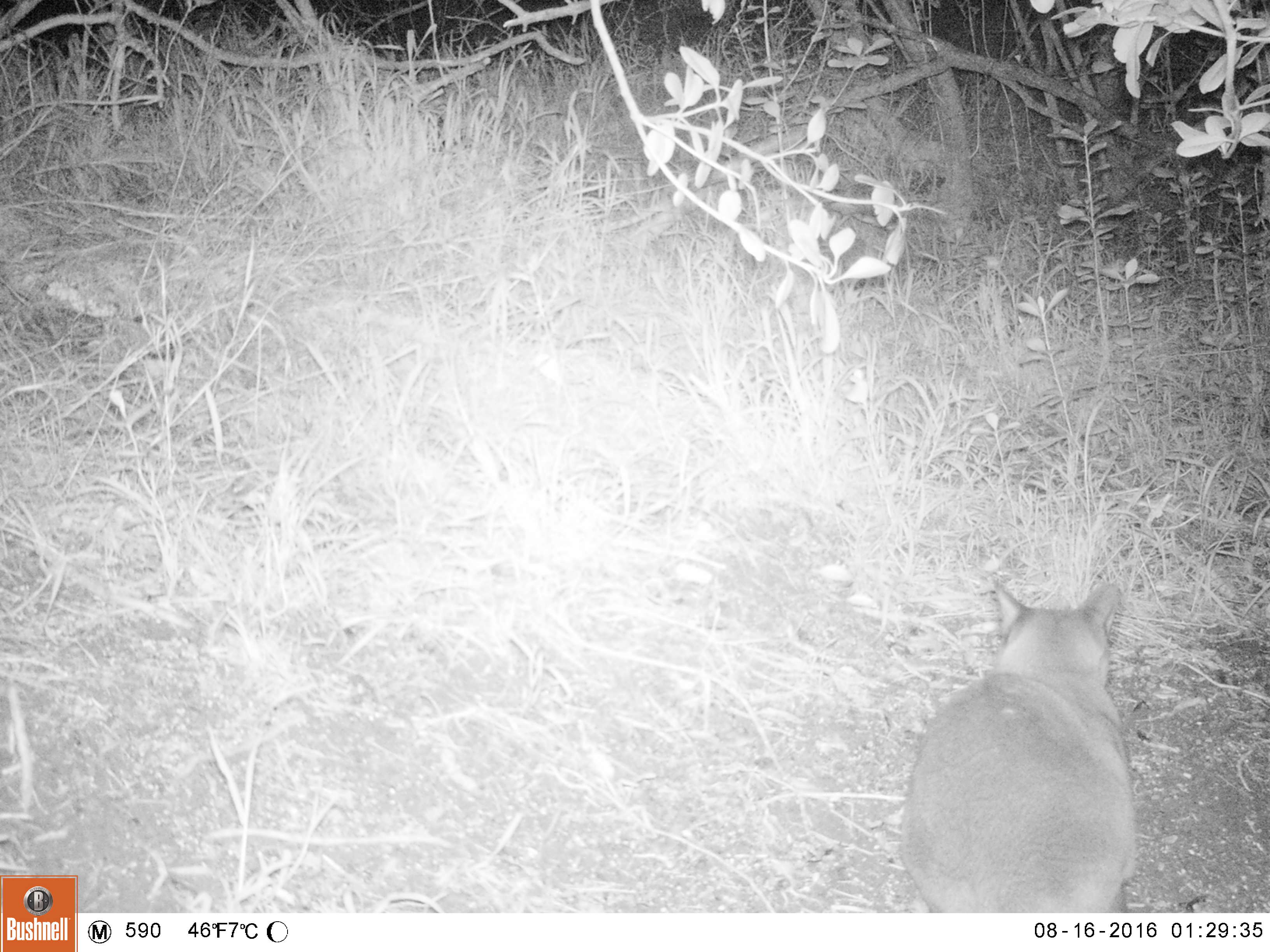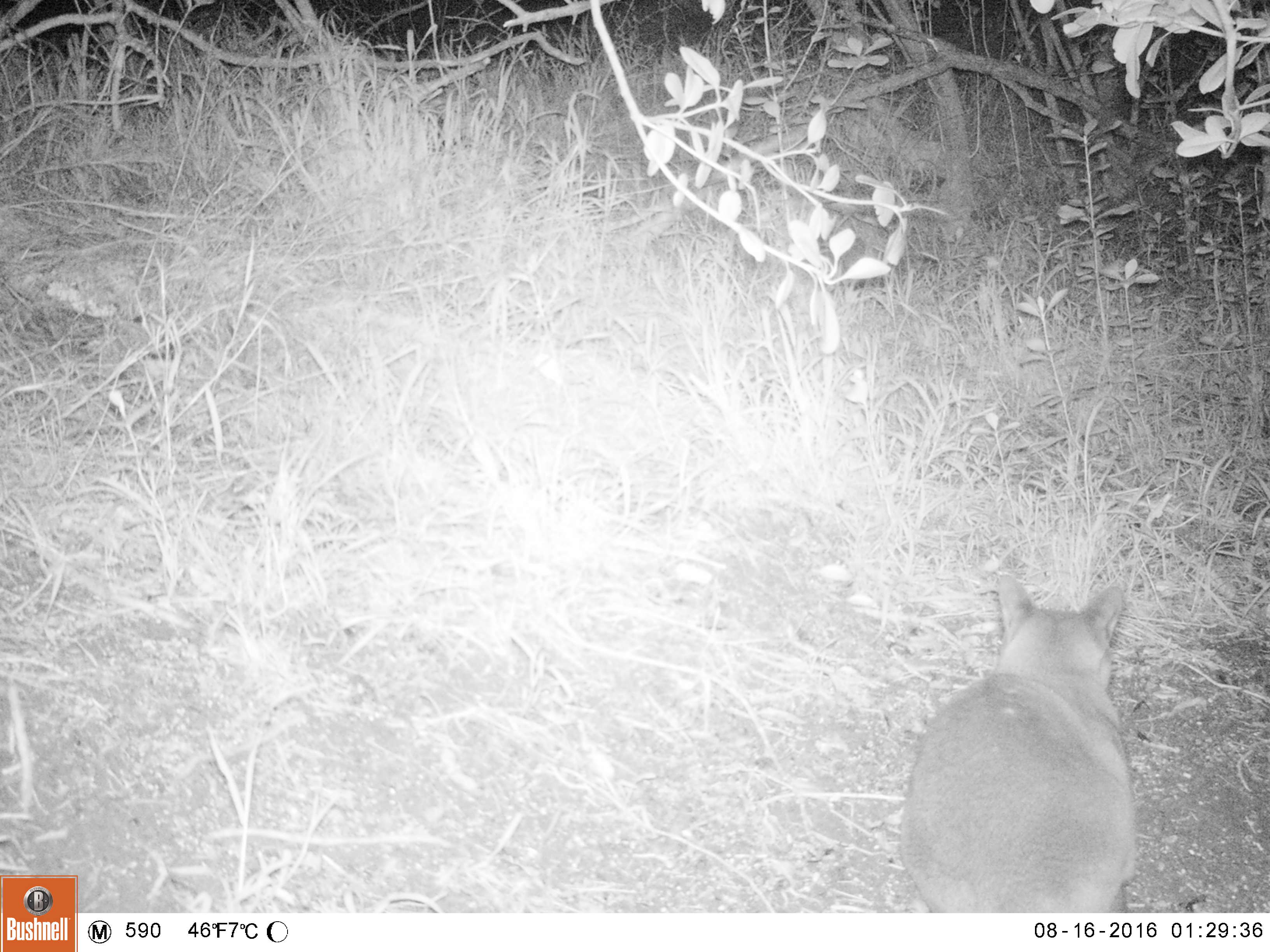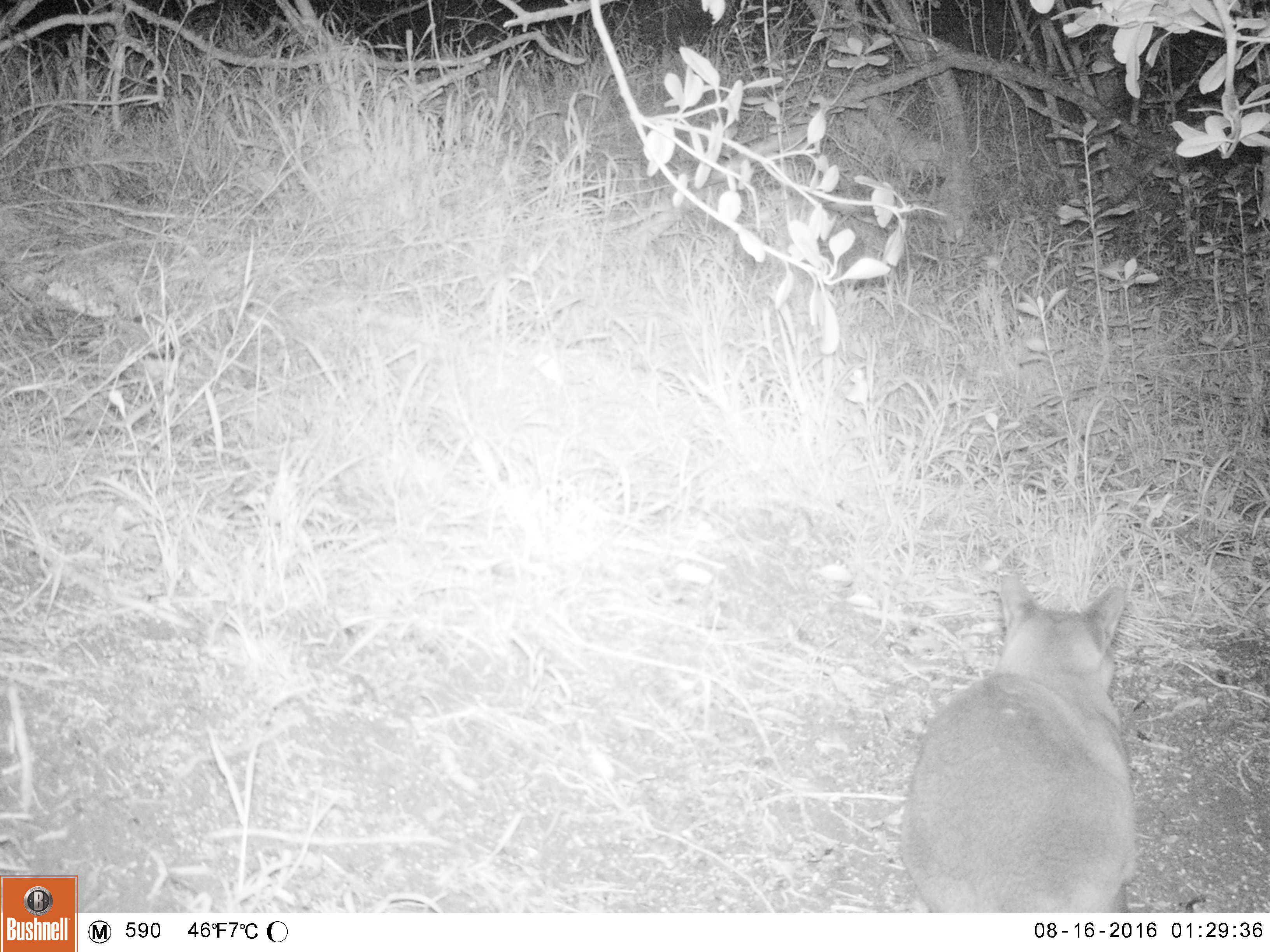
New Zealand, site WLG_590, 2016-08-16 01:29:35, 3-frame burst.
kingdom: Animalia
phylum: Chordata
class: Mammalia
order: Carnivora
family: Felidae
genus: Felis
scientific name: Felis catus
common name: domestic cat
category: cat